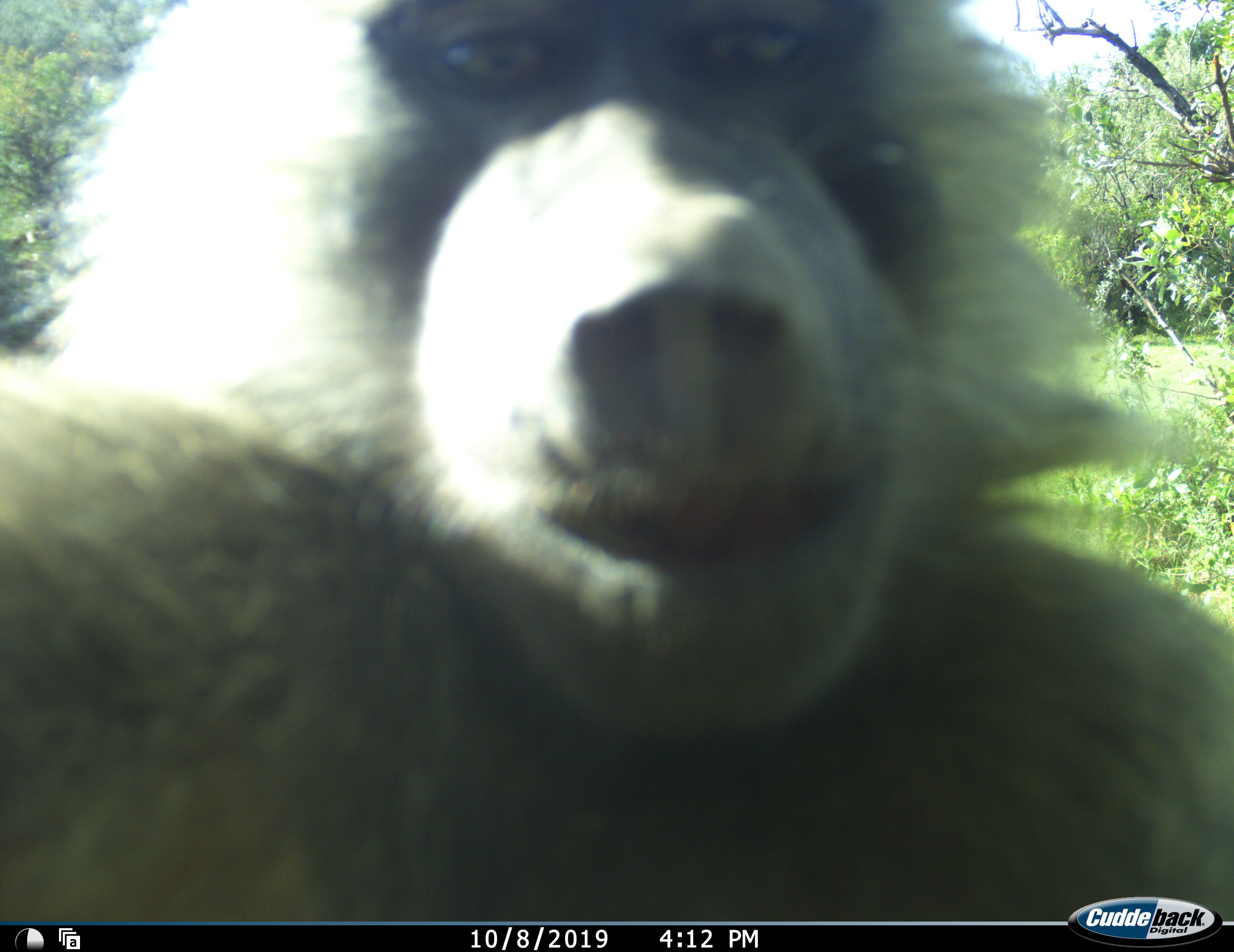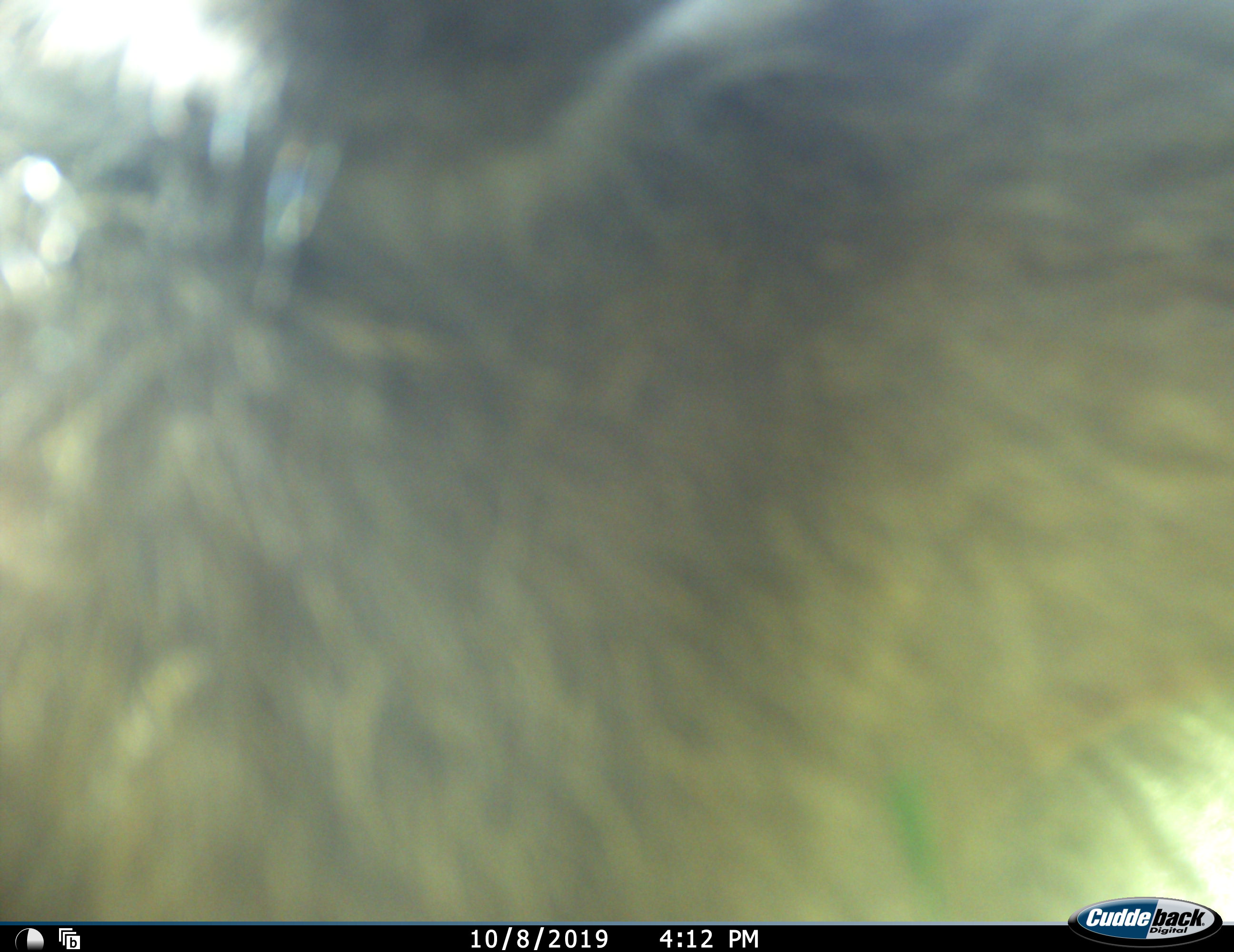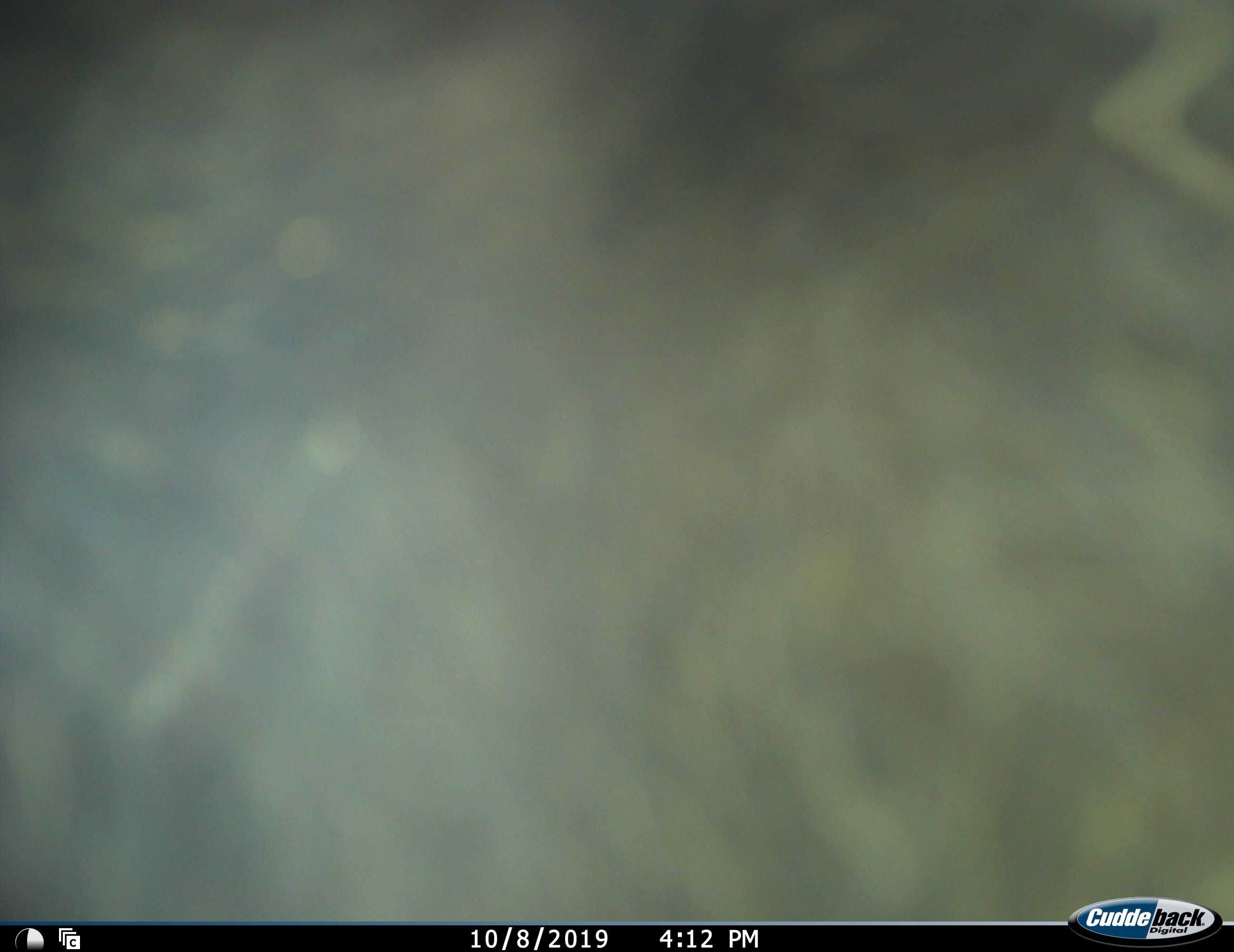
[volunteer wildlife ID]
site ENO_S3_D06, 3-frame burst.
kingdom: Animalia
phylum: Chordata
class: Mammalia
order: Primates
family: Cercopithecidae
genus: Papio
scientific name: Papio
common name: baboon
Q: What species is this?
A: Baboon (Papio).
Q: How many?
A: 1.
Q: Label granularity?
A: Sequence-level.